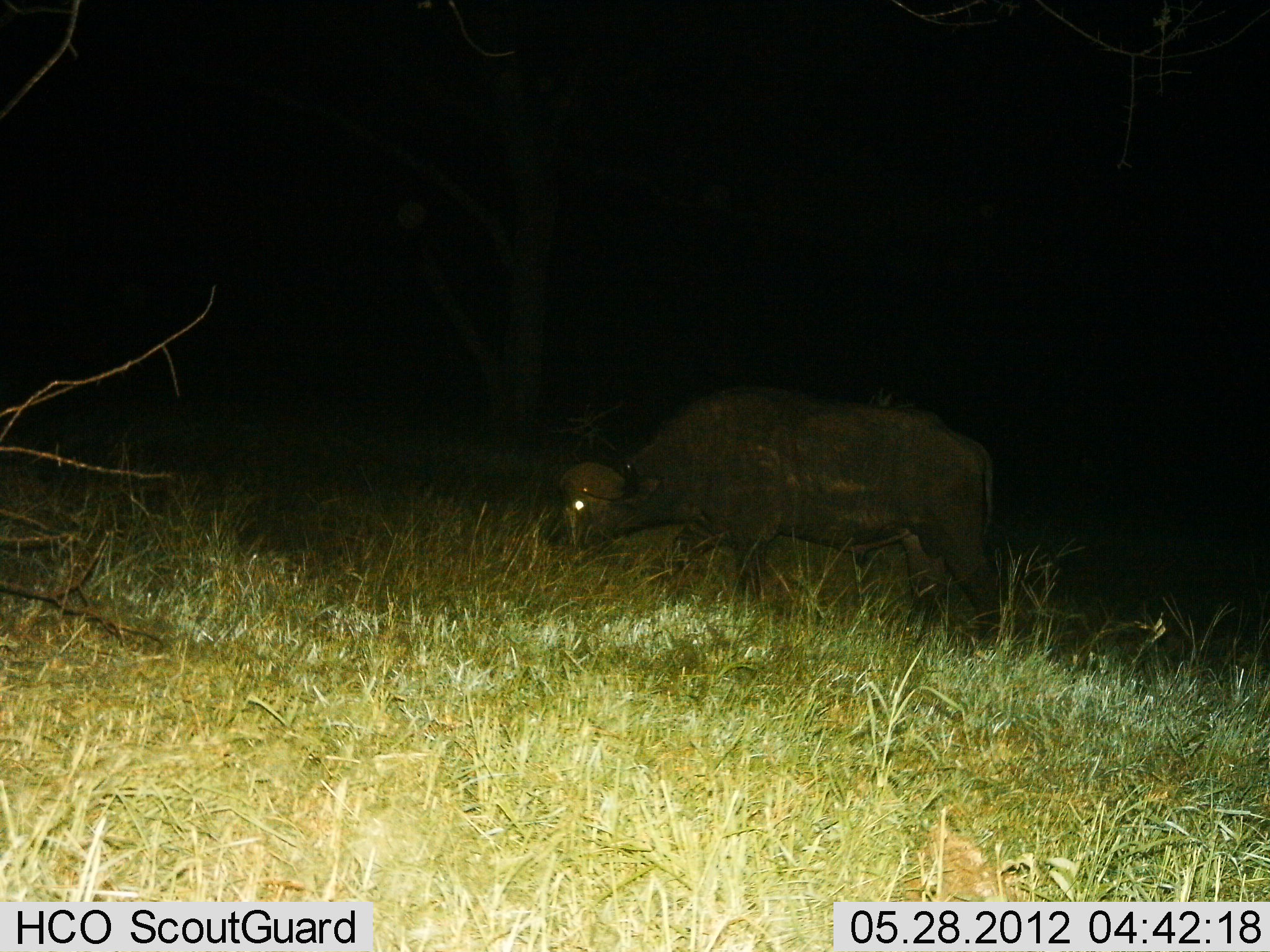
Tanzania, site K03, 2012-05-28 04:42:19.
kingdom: Animalia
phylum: Chordata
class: Mammalia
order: Artiodactyla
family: Bovidae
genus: Syncerus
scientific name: Syncerus caffer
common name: cape buffalo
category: buffalo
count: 1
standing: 10%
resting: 0%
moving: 40%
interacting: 0%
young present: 0%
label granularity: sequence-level